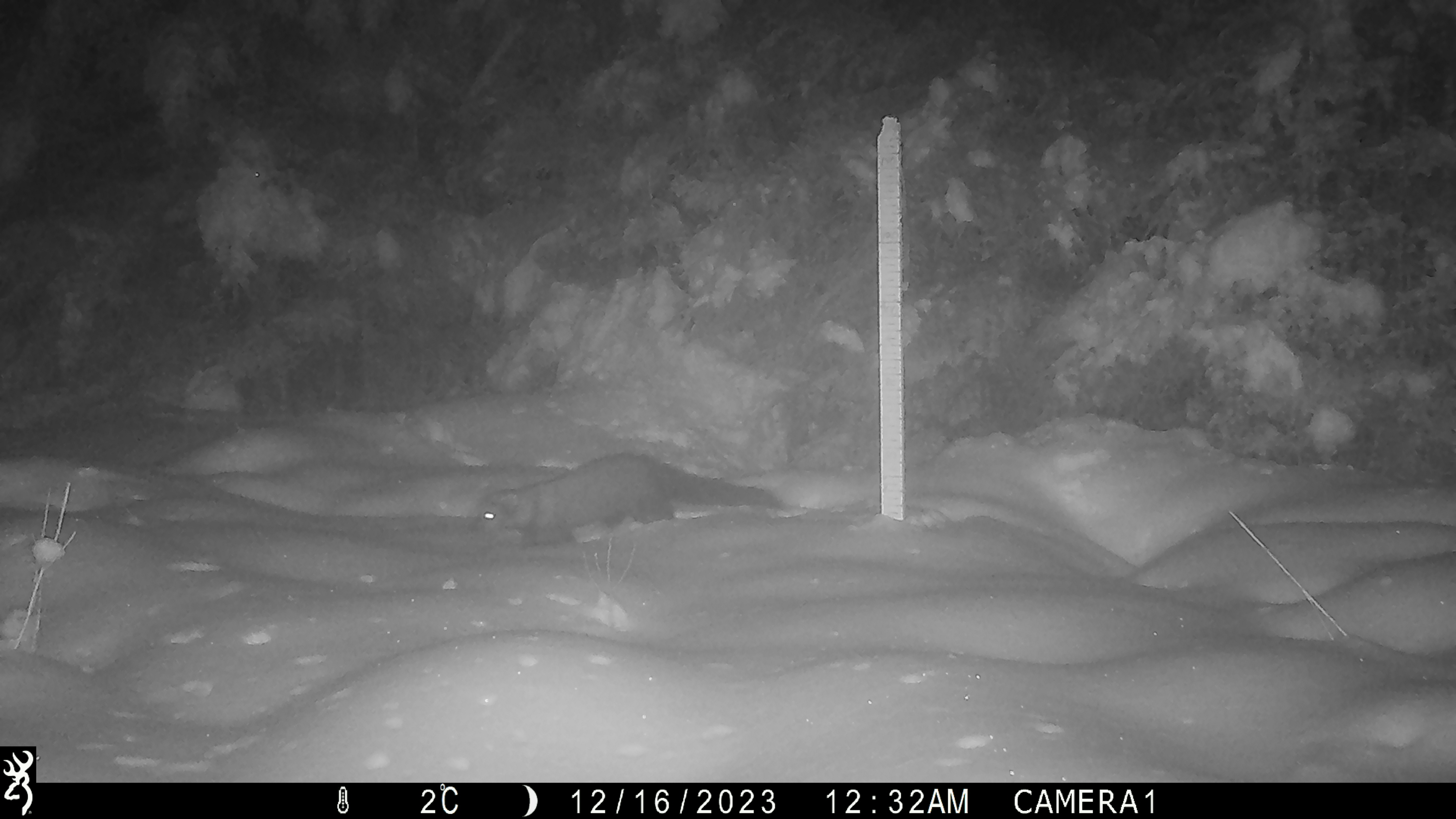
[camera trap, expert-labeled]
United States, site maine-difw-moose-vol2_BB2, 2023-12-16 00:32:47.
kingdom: Animalia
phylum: Chordata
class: Mammalia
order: Carnivora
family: Mustelidae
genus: Pekania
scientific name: Pekania pennanti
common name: fisher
Fisher (Pekania pennanti).